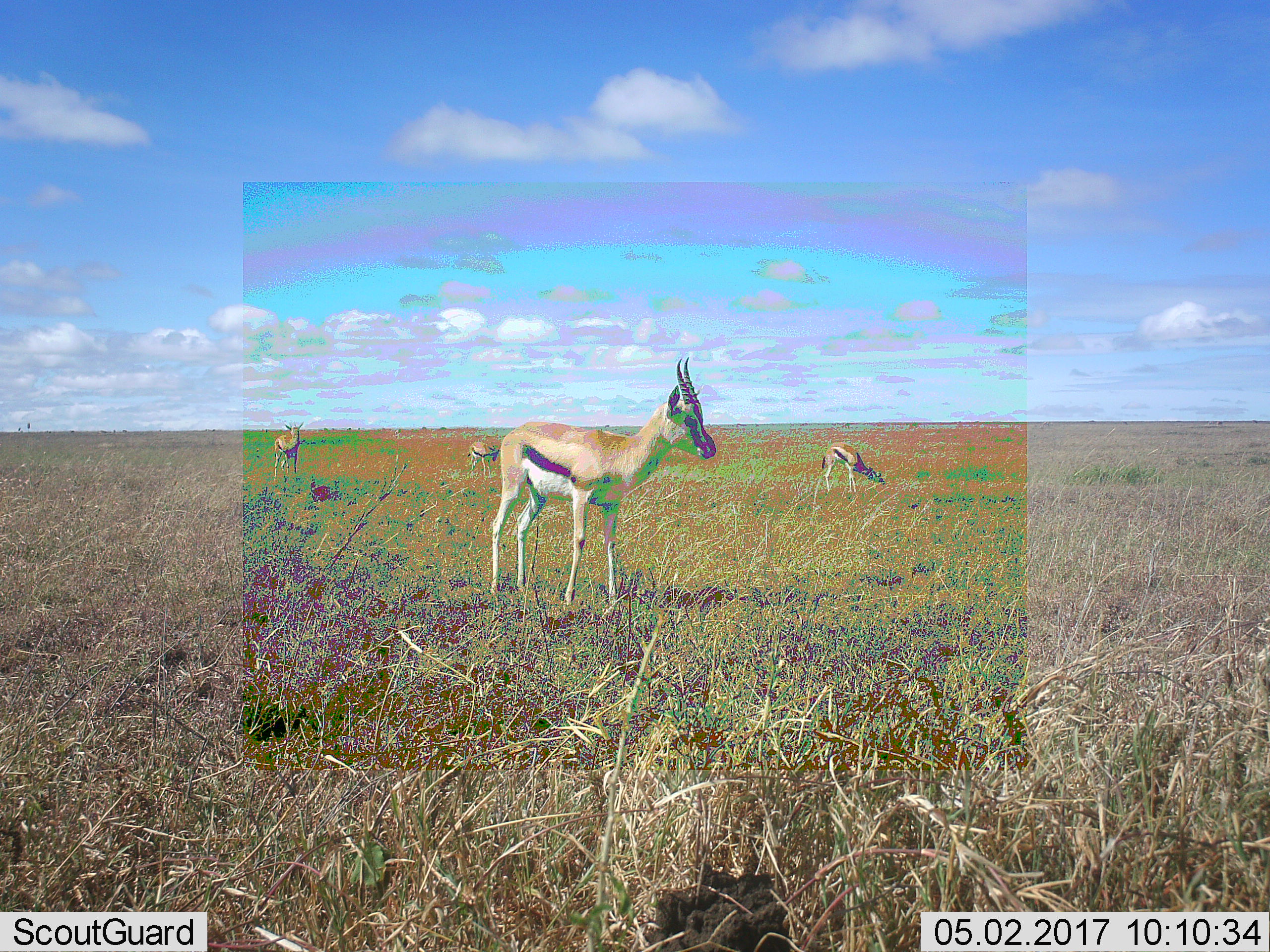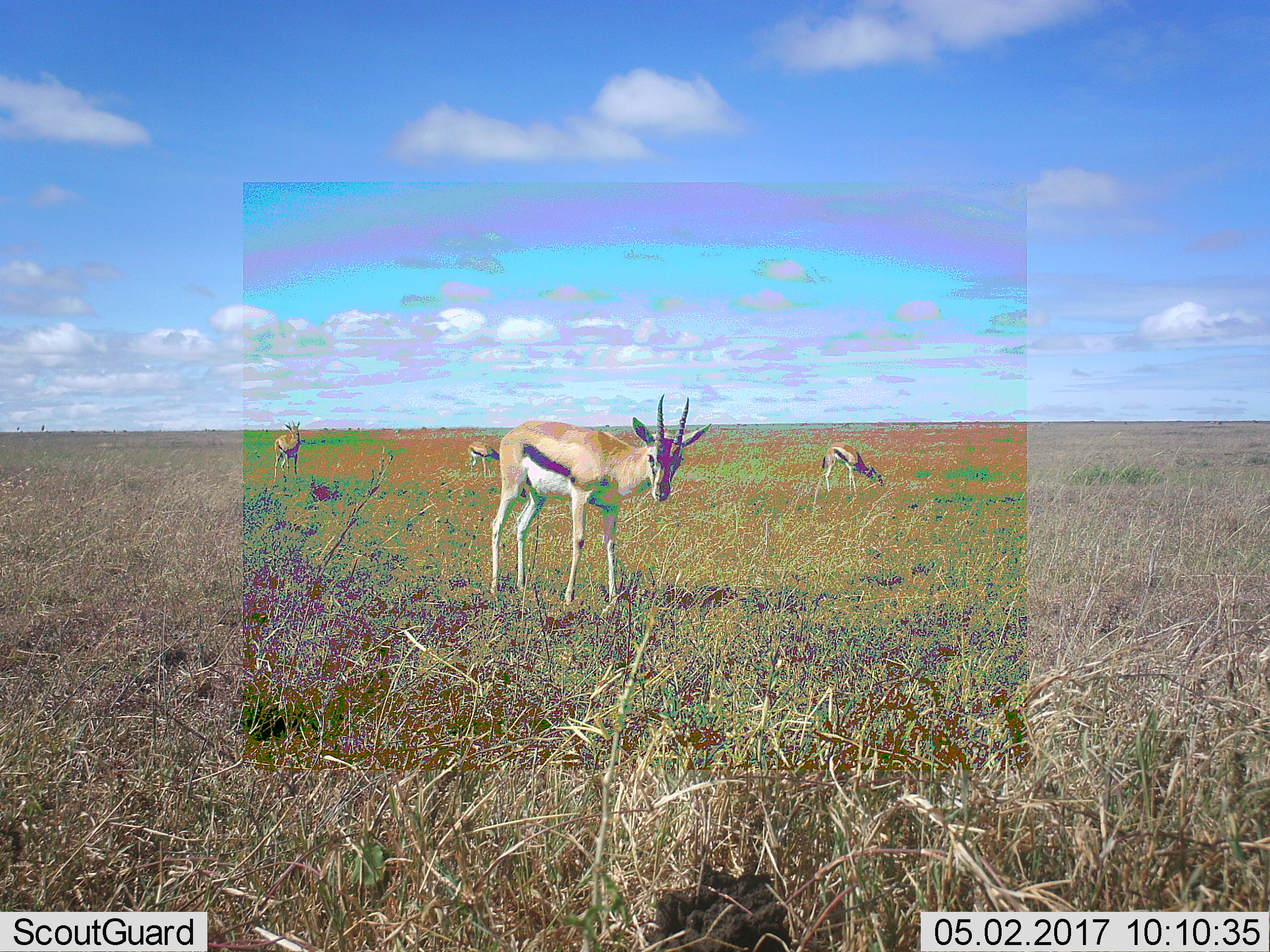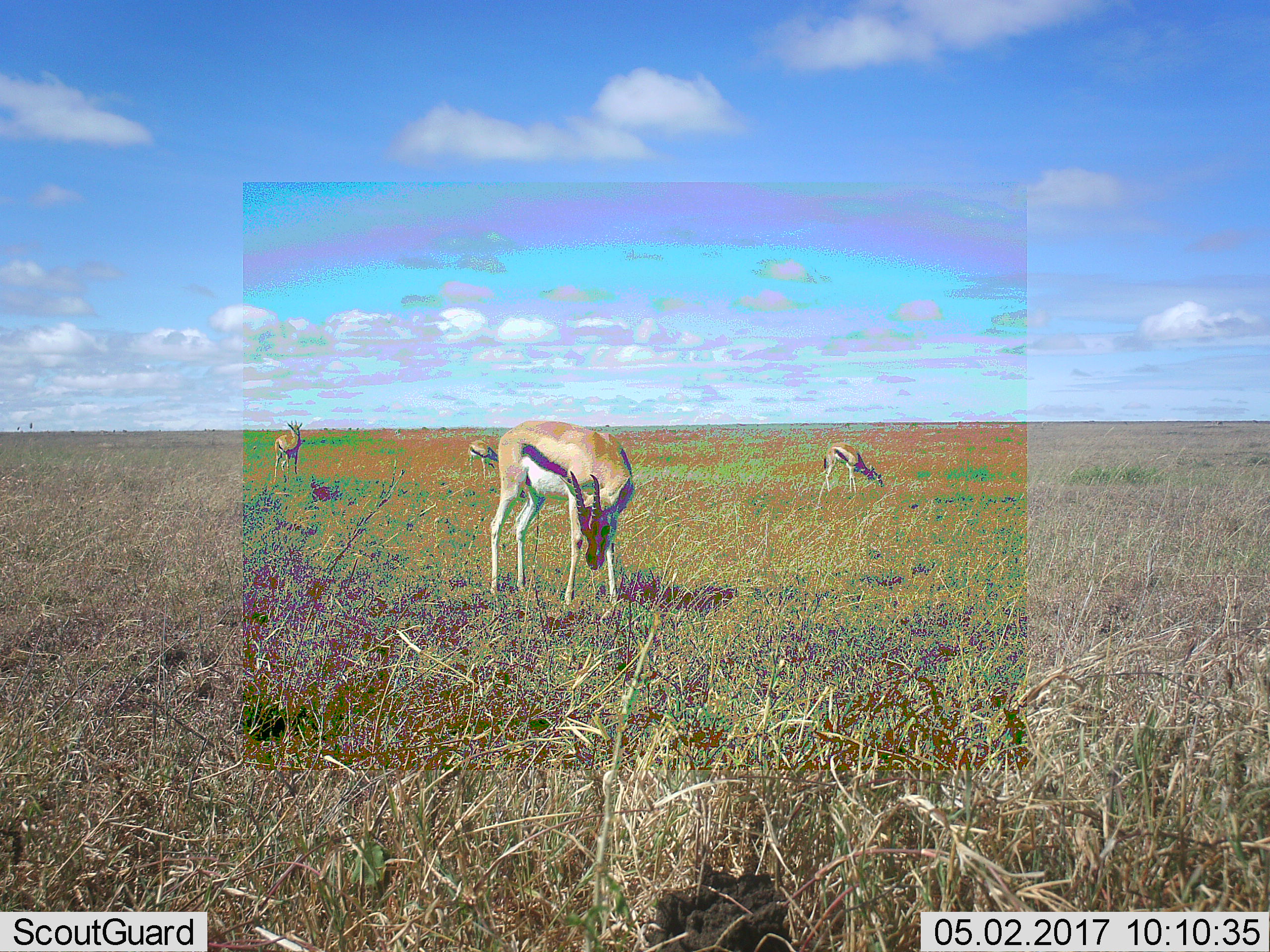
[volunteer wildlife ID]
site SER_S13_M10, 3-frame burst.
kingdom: Animalia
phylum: Chordata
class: Mammalia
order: Artiodactyla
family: Bovidae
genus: Eudorcas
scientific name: Eudorcas thomsonii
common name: thomson's gazelle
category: gazellethomsons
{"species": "gazellethomsons (thomson's gazelle) (Eudorcas thomsonii)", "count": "4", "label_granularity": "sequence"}